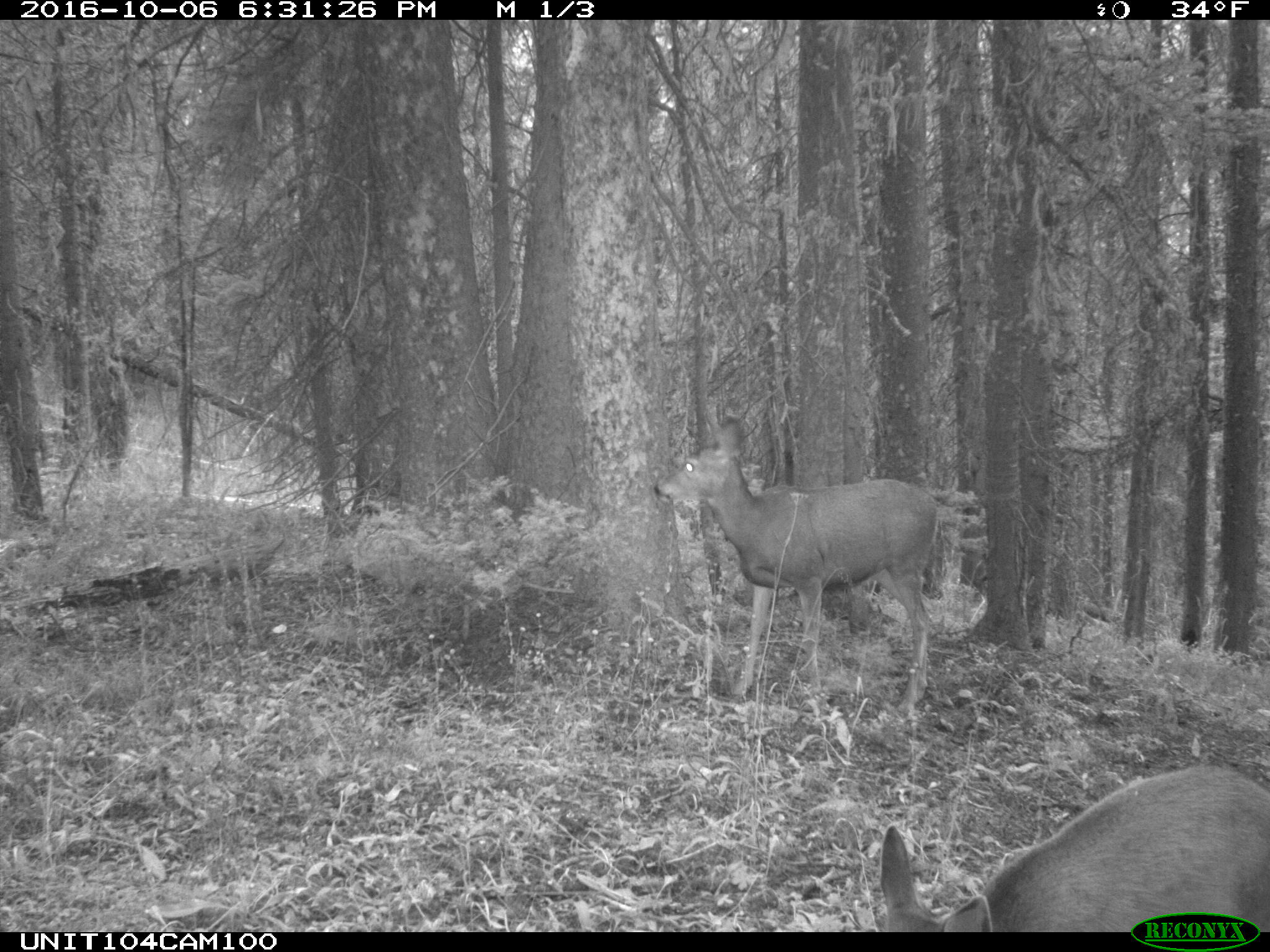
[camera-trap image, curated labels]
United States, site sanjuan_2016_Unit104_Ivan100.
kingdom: Animalia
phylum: Chordata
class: Mammalia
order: Artiodactyla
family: Cervidae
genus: Odocoileus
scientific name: Odocoileus hemionus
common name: mule deer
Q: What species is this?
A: Odocoileus hemionus (mule deer).